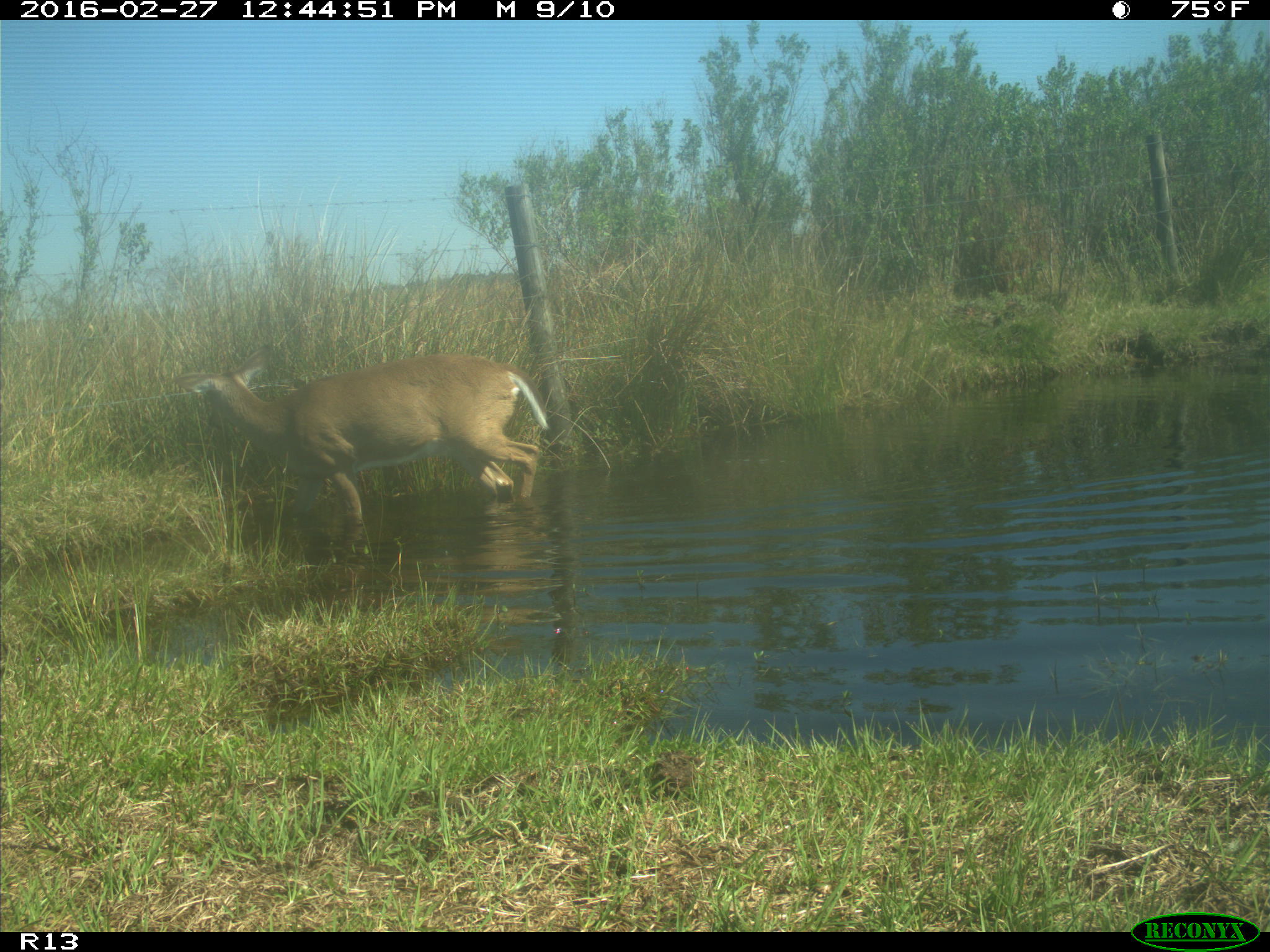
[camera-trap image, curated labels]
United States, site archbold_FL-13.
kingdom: Animalia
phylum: Chordata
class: Mammalia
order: Artiodactyla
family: Cervidae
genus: Odocoileus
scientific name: Odocoileus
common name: deer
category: unidentified deer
Unidentified deer (deer) (Odocoileus).